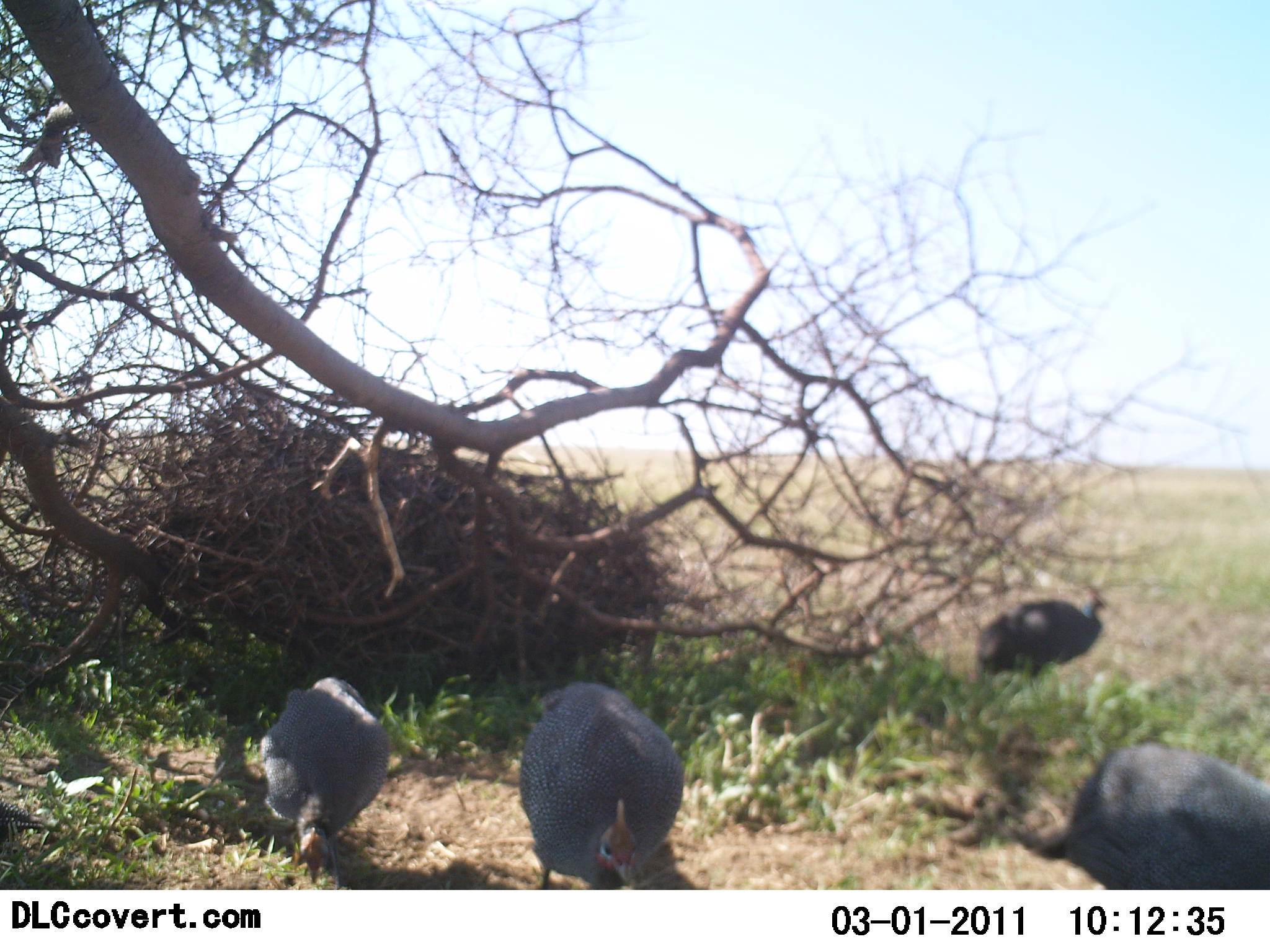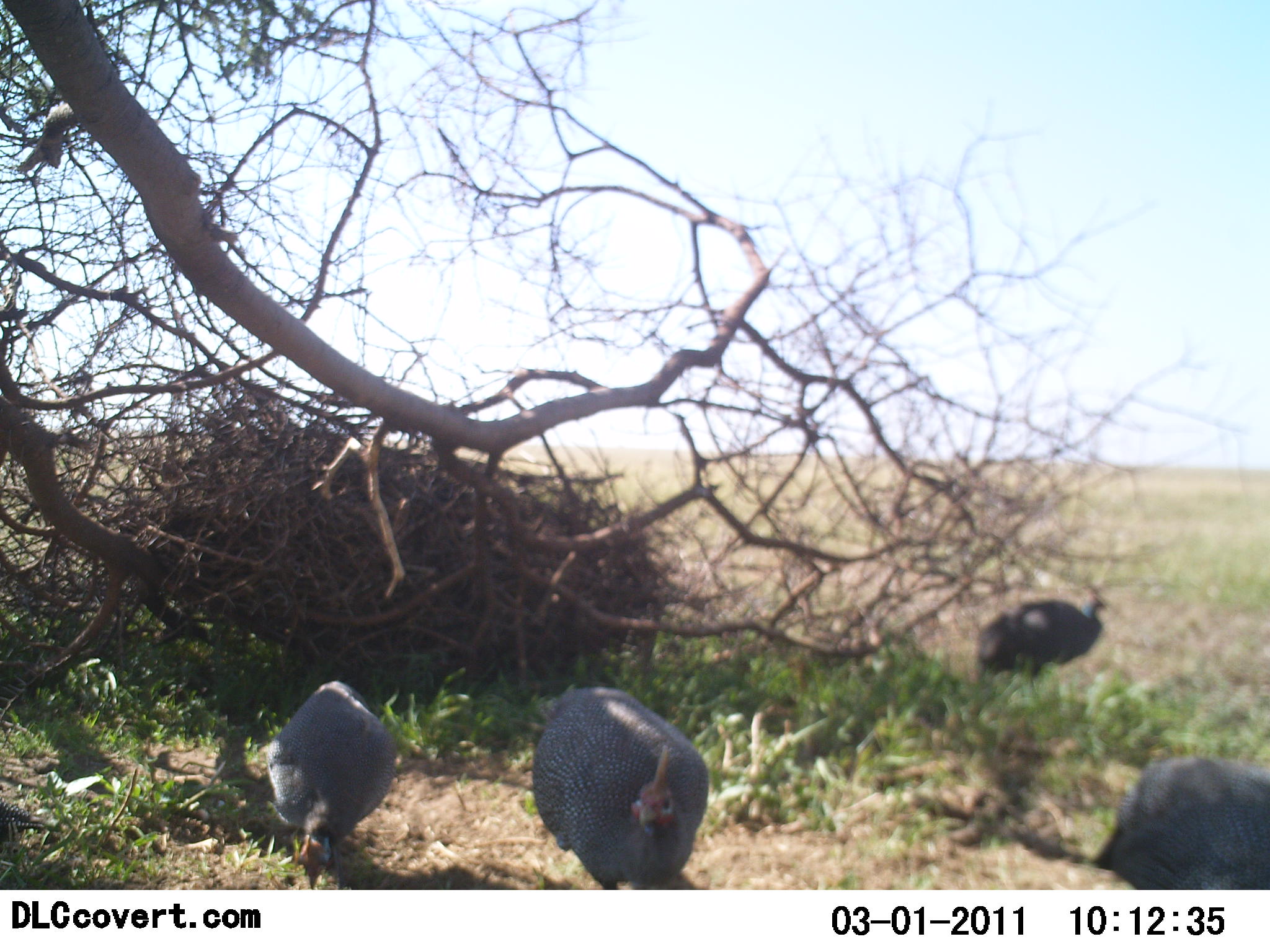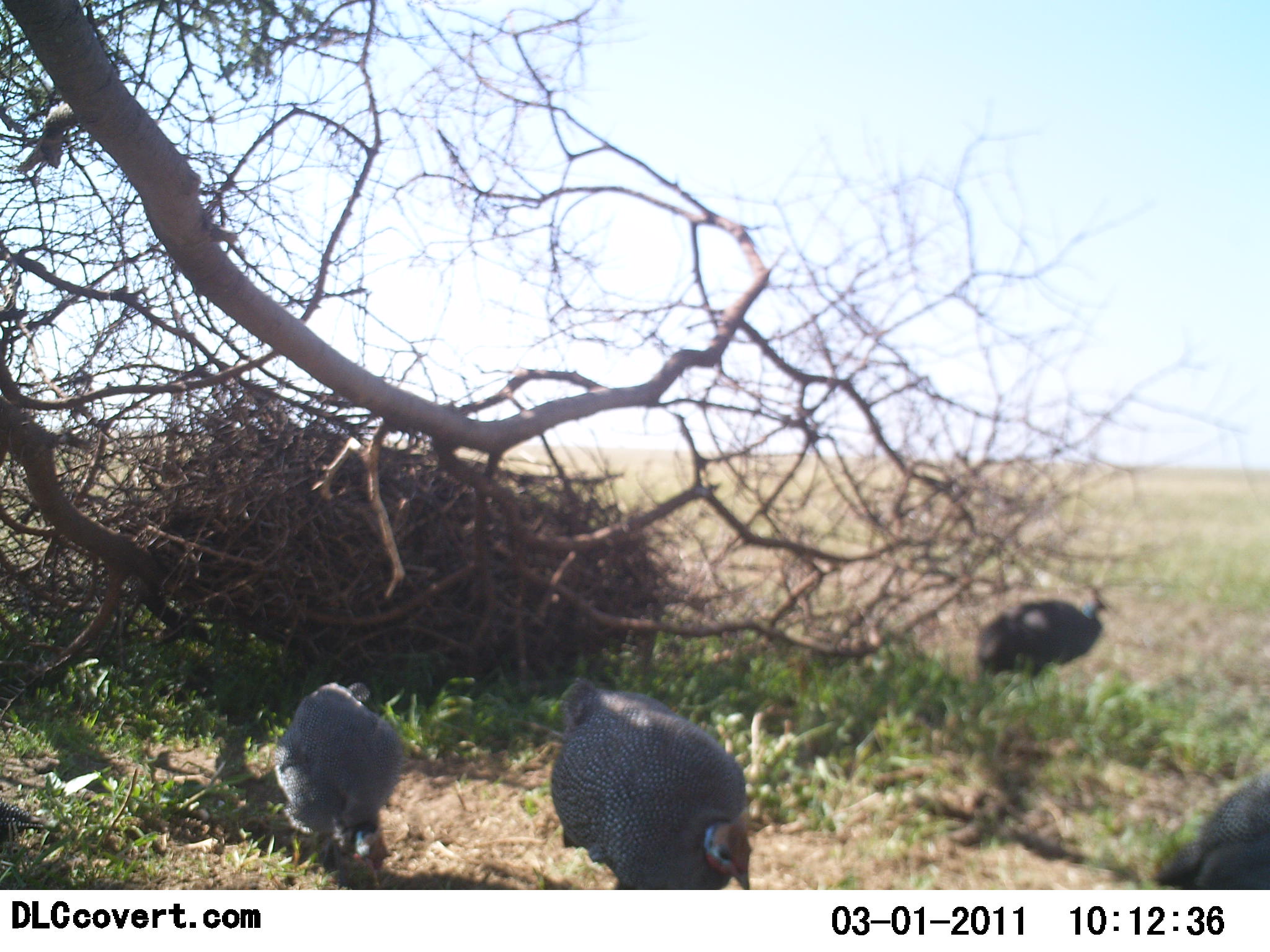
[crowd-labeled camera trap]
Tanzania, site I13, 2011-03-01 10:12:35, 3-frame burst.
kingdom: Animalia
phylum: Chordata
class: Aves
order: Galliformes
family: Numididae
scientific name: Numididae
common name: guinea fowl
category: guineafowl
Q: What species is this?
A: Guineafowl (guinea fowl) (Numididae).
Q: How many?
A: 4.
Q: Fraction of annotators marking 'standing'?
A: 42%.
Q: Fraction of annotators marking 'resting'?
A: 0%.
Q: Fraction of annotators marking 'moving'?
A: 58%.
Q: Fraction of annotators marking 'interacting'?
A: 0%.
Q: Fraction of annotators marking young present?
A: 0%.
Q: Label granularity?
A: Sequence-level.